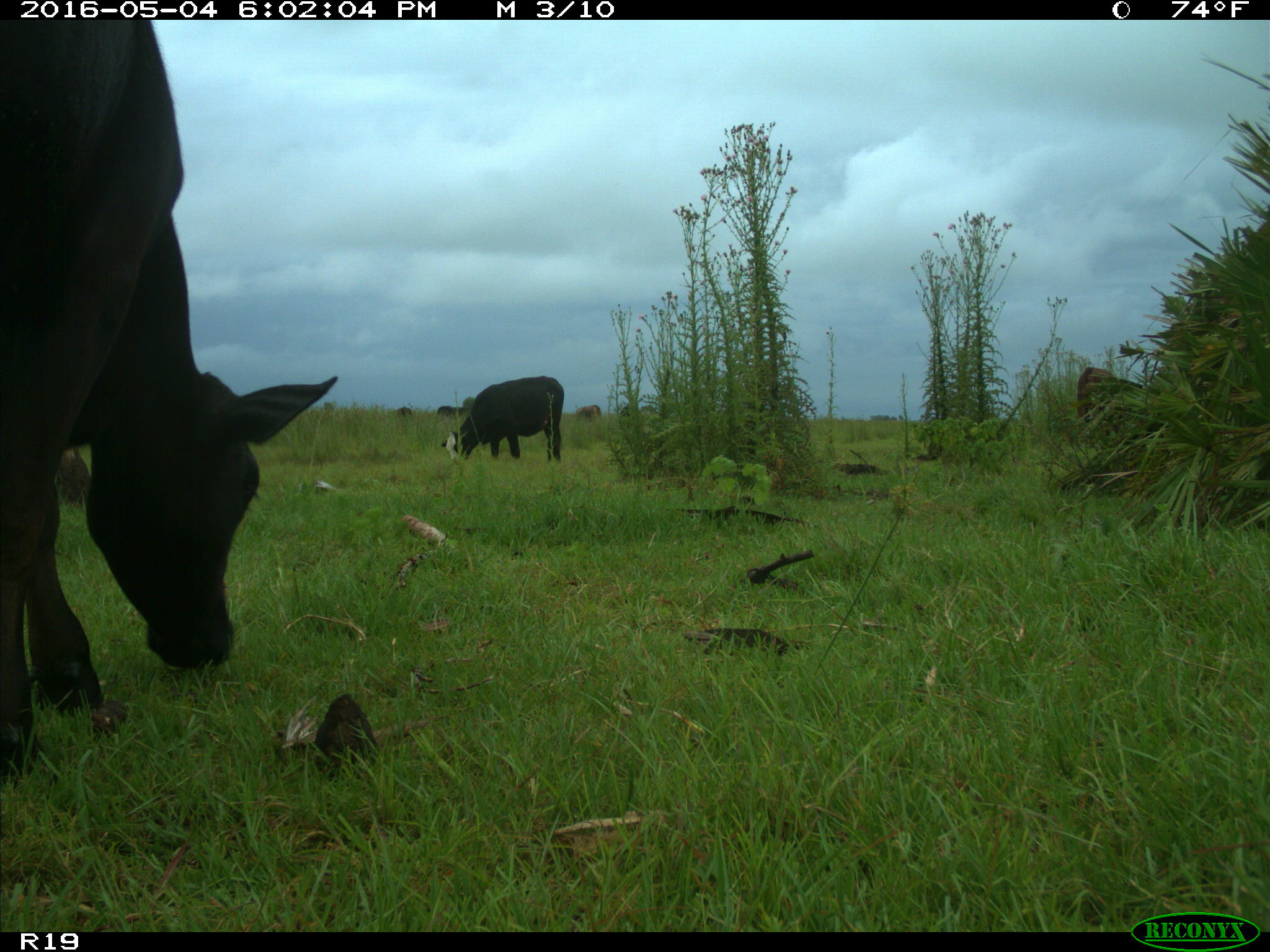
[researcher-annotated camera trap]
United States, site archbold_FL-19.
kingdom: Animalia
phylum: Chordata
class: Mammalia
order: Artiodactyla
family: Bovidae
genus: Bos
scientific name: Bos taurus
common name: domestic cow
Bos taurus (domestic cow).